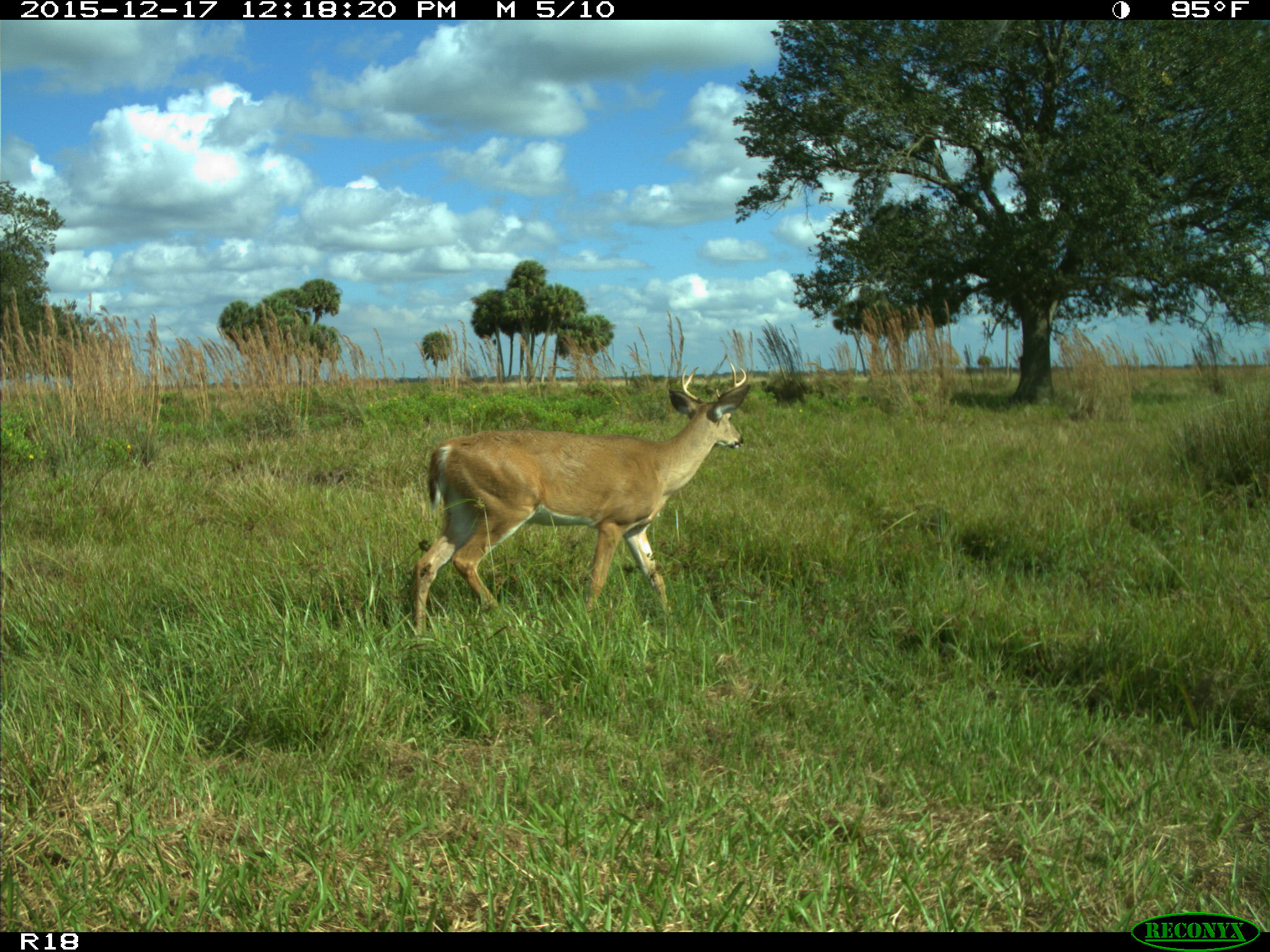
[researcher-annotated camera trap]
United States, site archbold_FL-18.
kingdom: Animalia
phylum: Chordata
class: Mammalia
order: Artiodactyla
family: Cervidae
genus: Odocoileus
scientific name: Odocoileus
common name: deer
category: unidentified deer